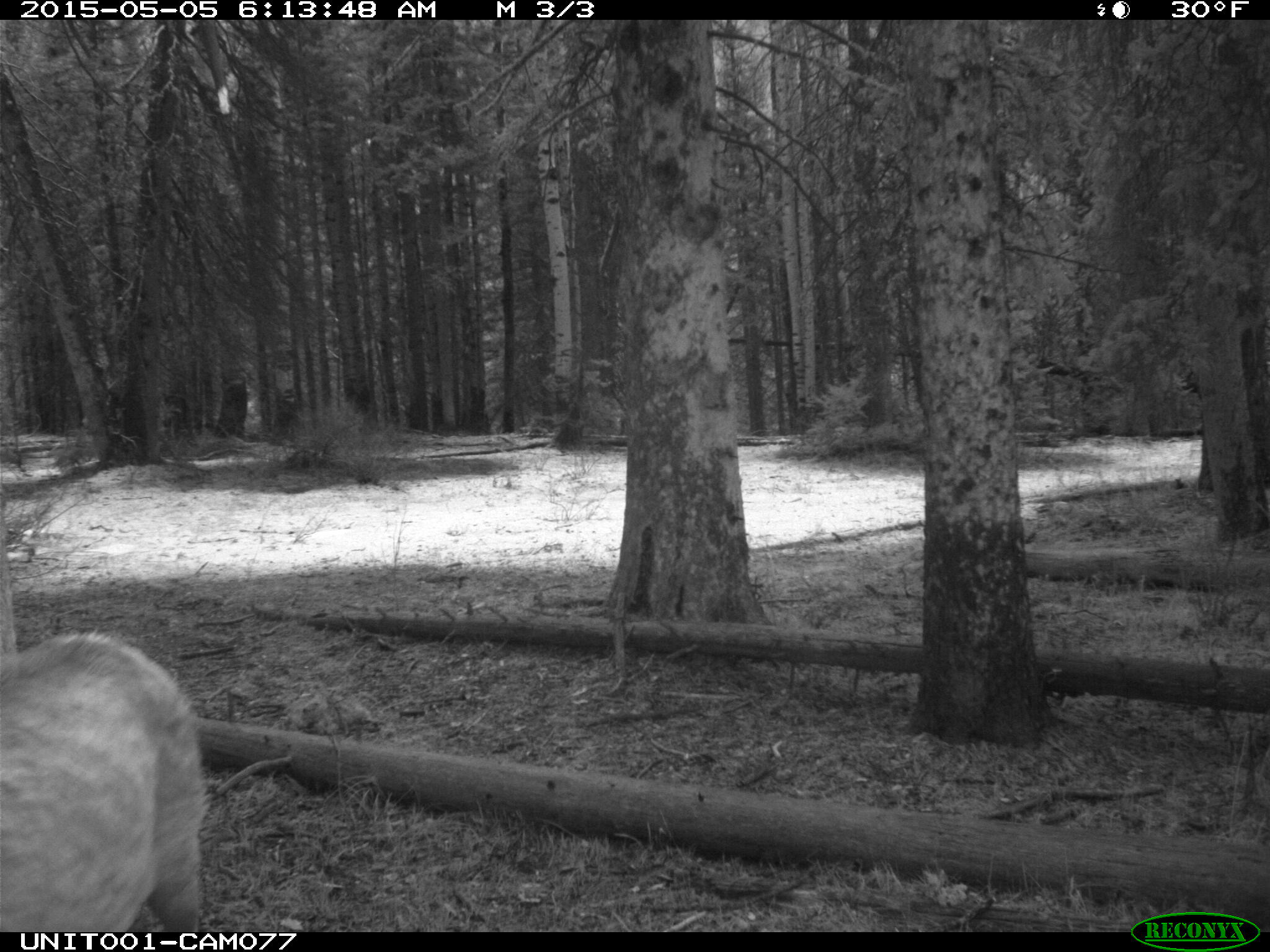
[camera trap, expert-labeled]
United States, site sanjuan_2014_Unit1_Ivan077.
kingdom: Animalia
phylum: Chordata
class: Mammalia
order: Artiodactyla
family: Cervidae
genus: Cervus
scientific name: Cervus elaphus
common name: red deer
Cervus elaphus (red deer).